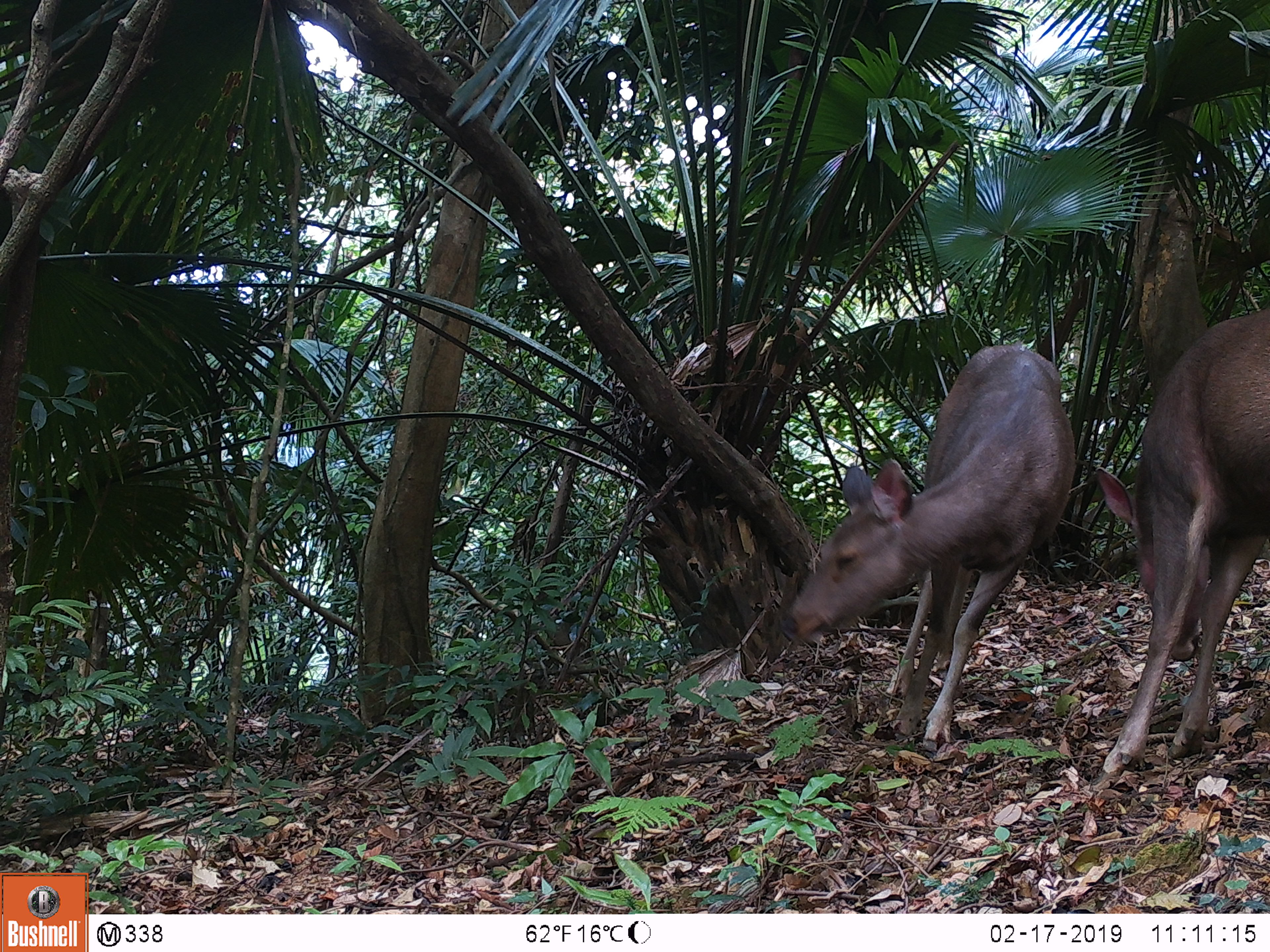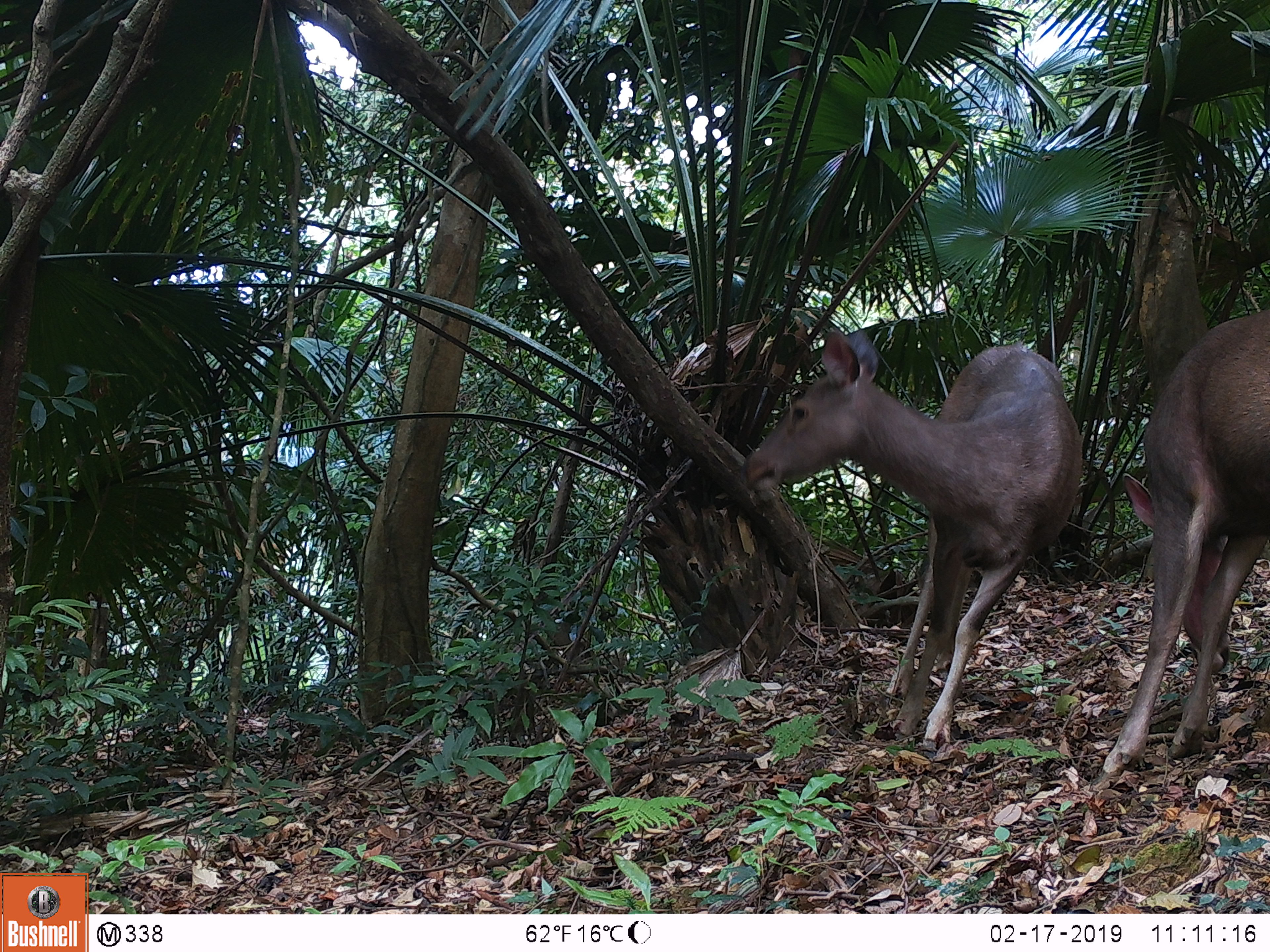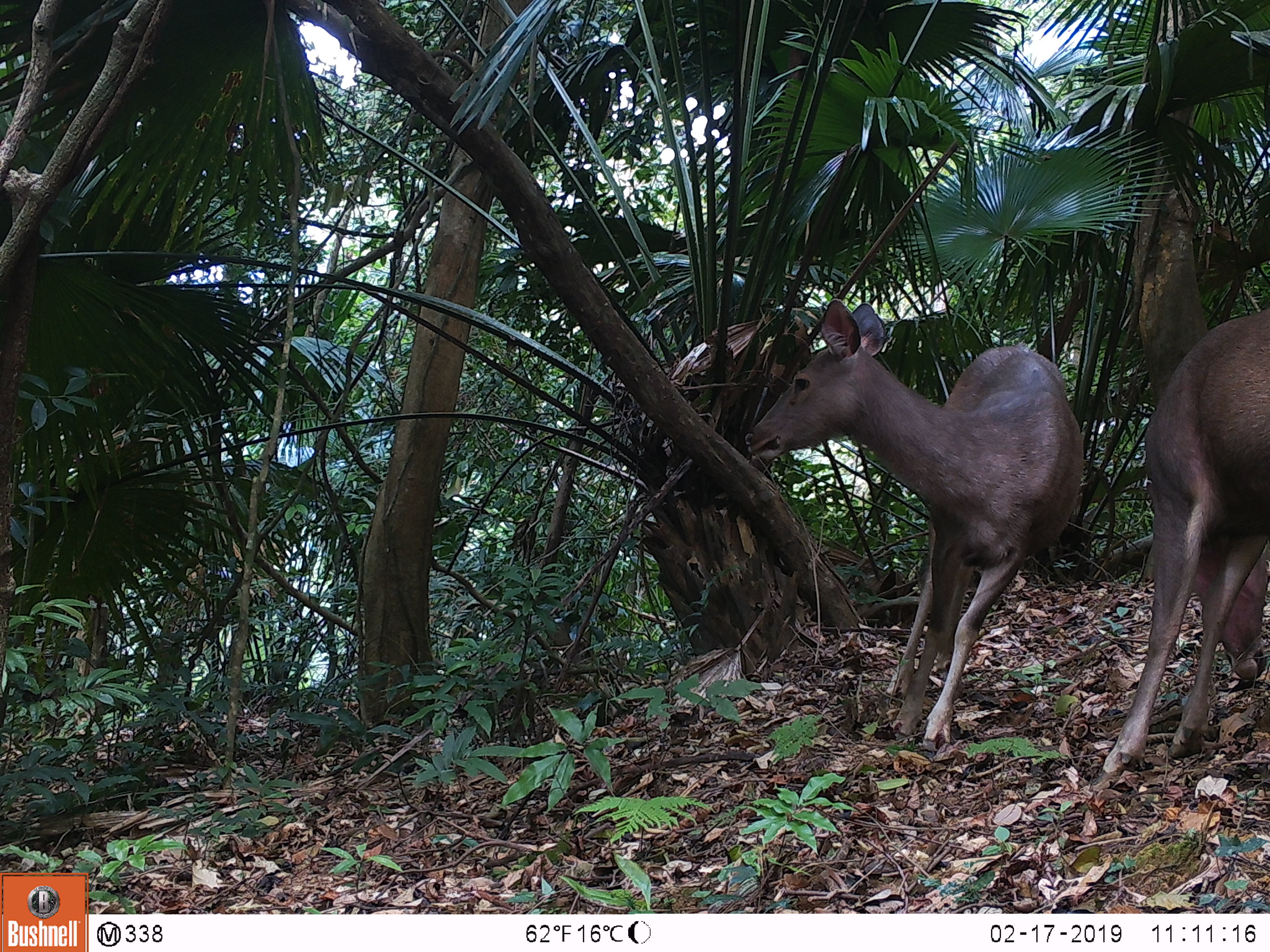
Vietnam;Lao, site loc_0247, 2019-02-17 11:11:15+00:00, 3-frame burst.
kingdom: Animalia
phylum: Chordata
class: Mammalia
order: Artiodactyla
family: Cervidae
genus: Rusa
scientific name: Rusa unicolor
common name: sambar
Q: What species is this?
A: Sambar (Rusa unicolor).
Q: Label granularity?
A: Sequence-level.